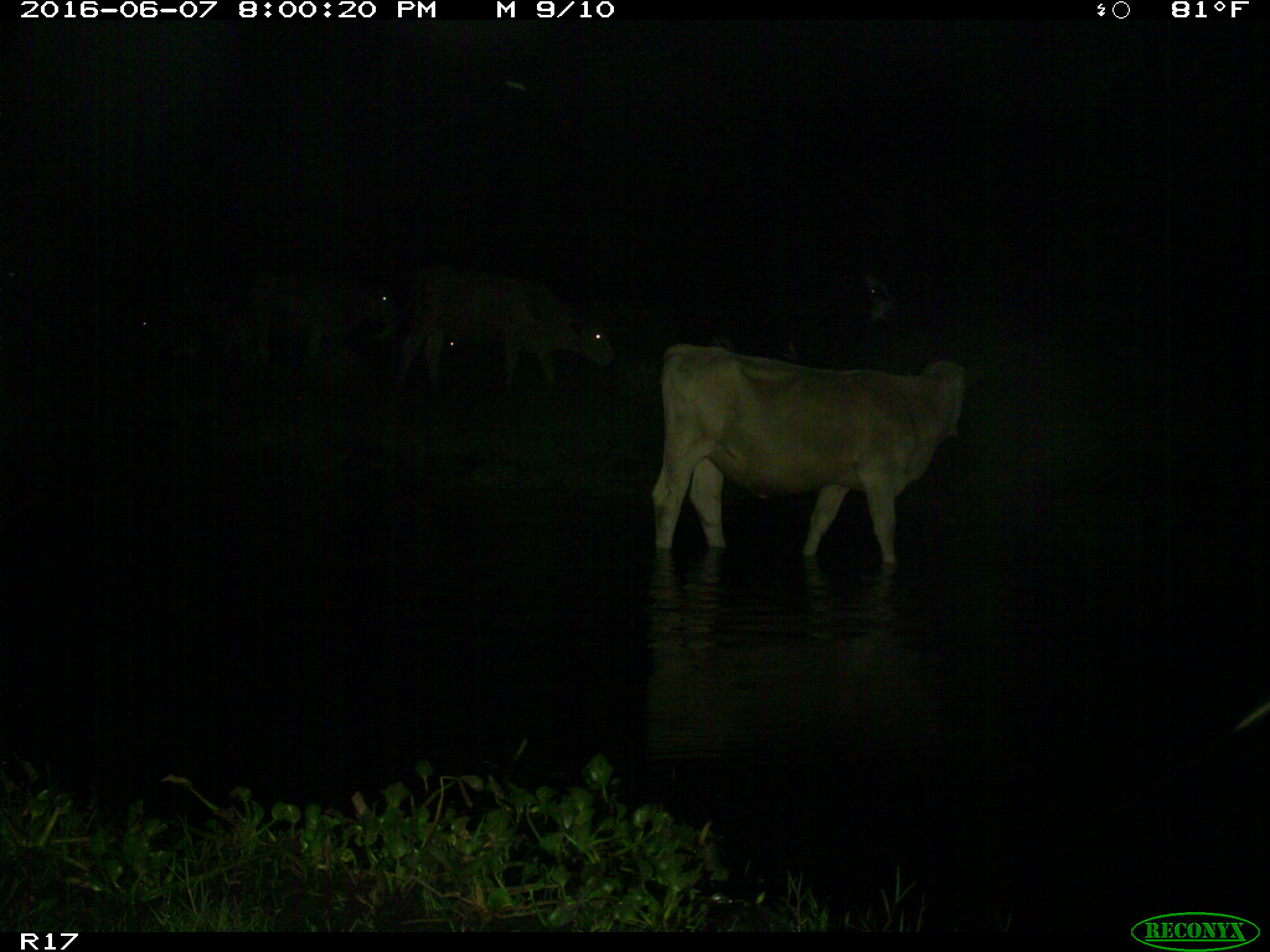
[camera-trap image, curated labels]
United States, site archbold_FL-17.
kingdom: Animalia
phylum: Chordata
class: Mammalia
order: Artiodactyla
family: Bovidae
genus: Bos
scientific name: Bos taurus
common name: domestic cow